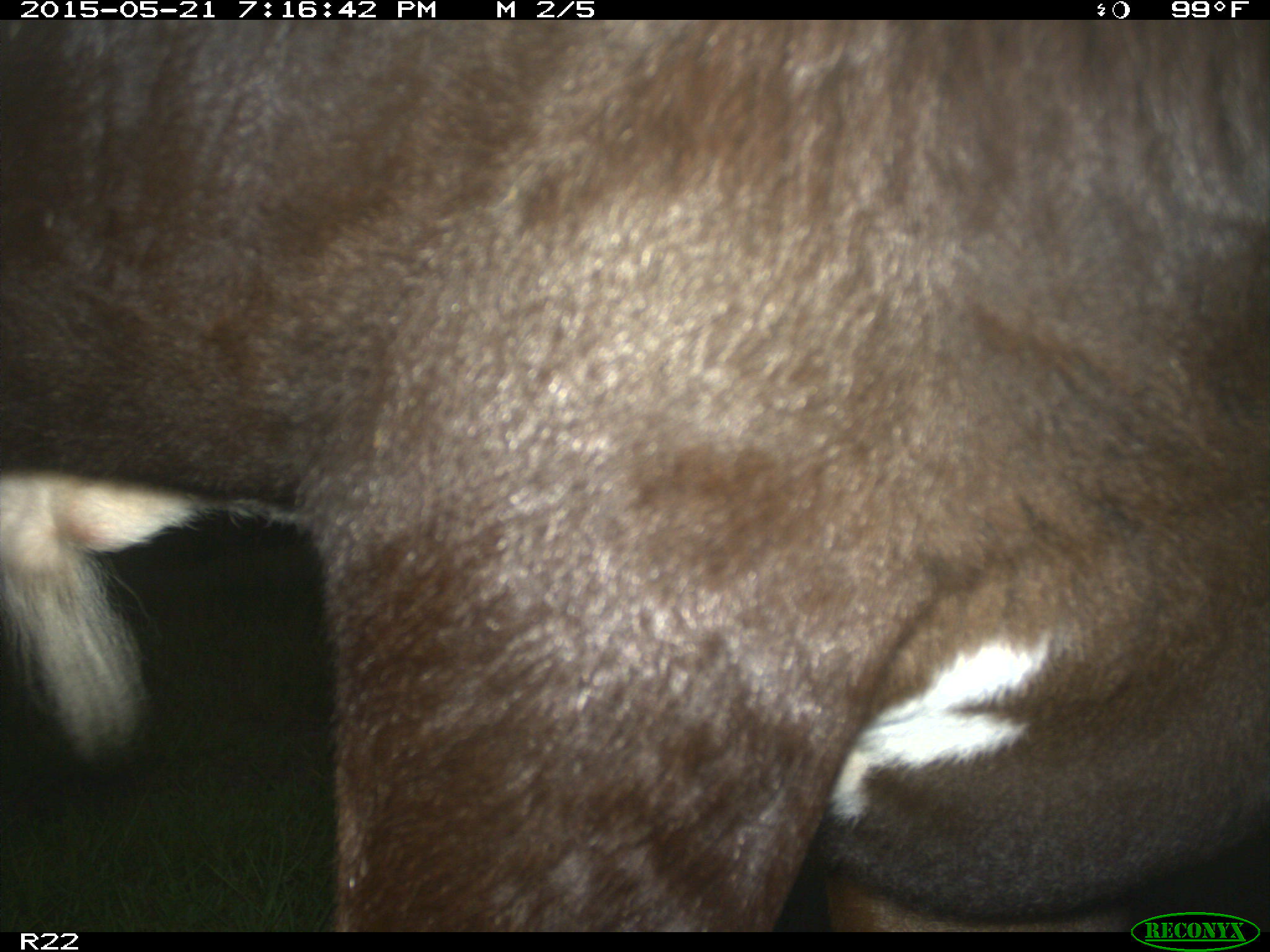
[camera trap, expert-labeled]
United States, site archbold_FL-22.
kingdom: Animalia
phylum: Chordata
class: Mammalia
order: Artiodactyla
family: Bovidae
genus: Bos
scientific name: Bos taurus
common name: domestic cow